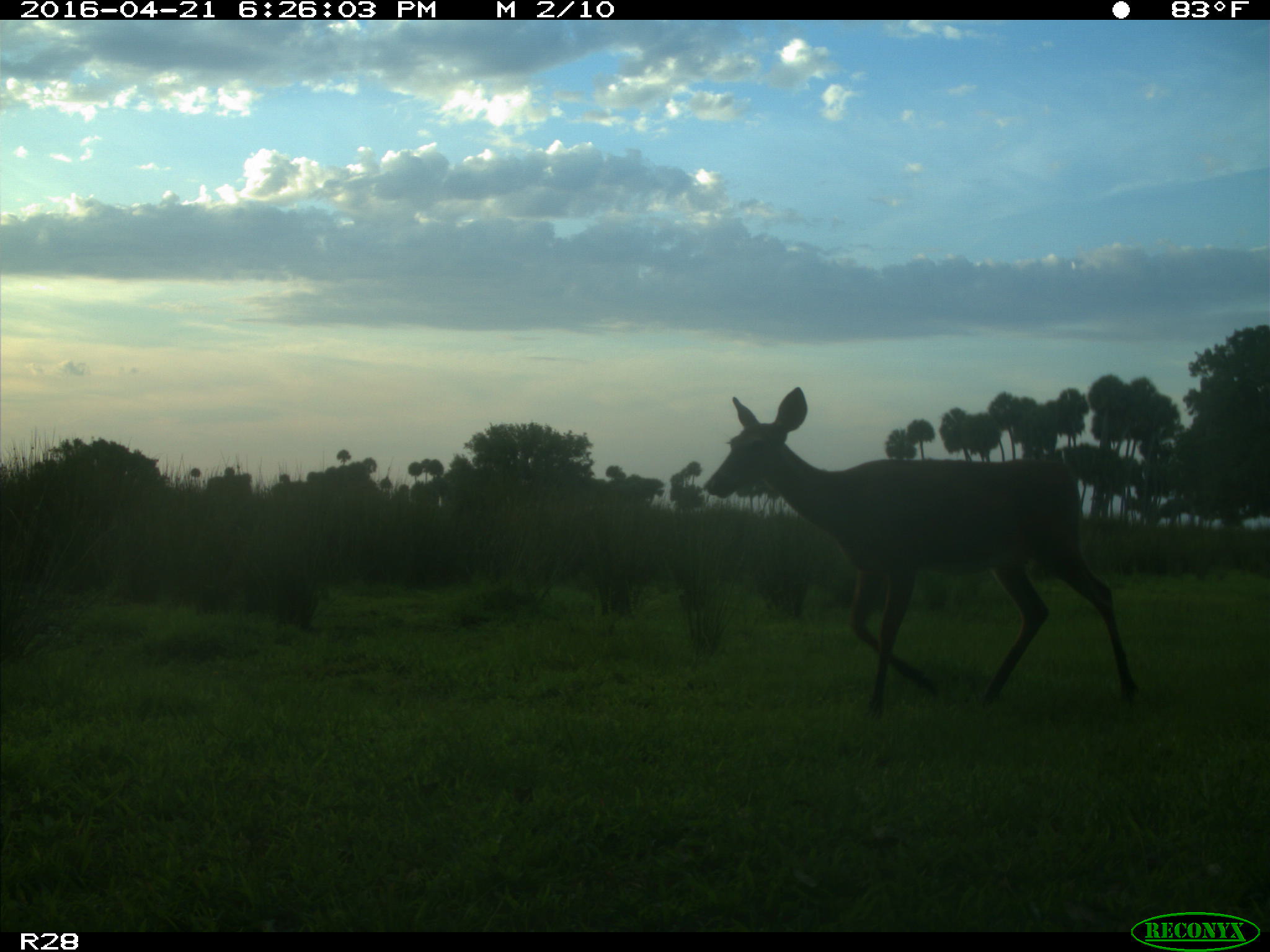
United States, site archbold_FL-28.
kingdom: Animalia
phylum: Chordata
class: Mammalia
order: Artiodactyla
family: Cervidae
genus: Odocoileus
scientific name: Odocoileus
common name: deer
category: unidentified deer